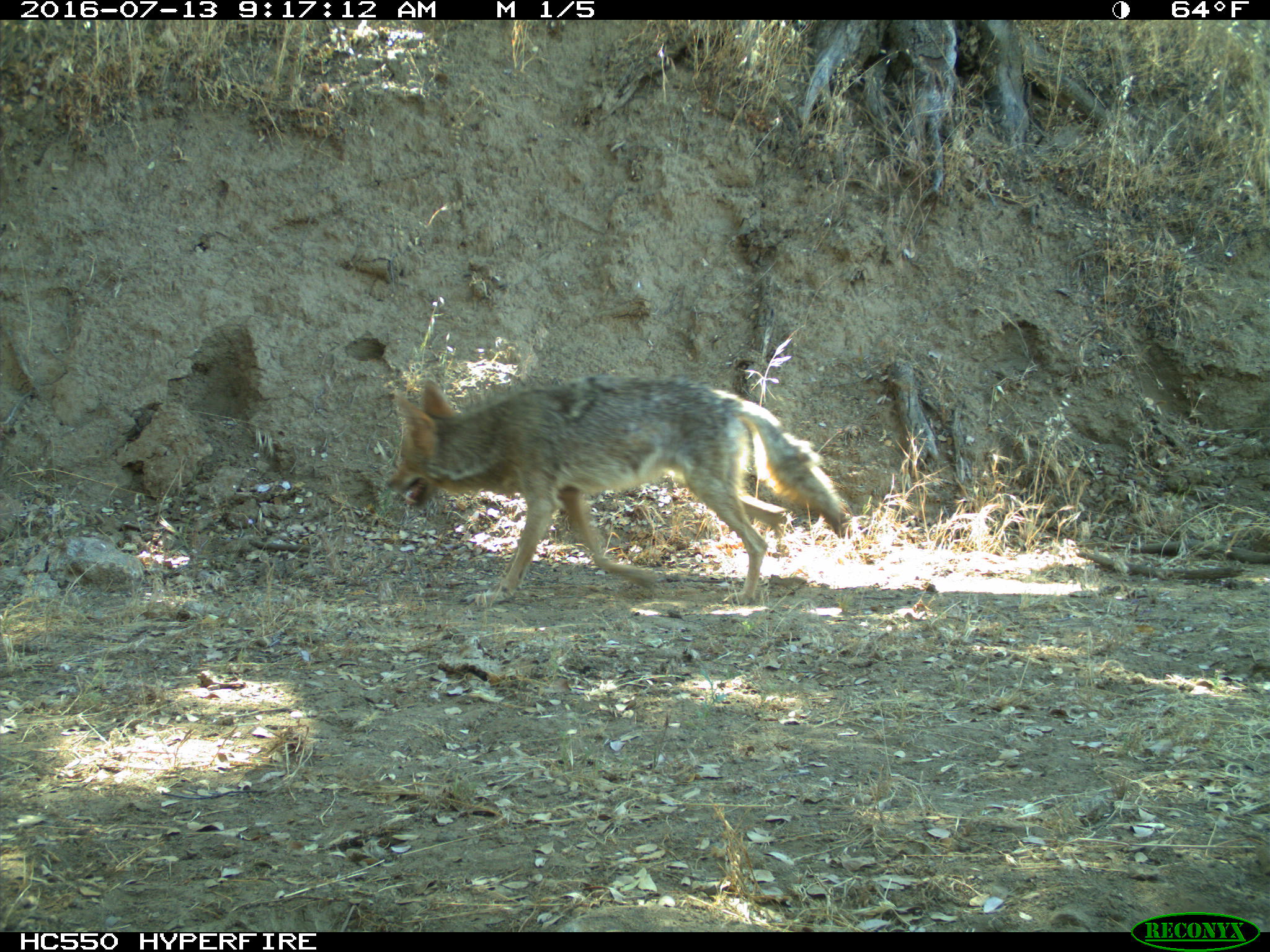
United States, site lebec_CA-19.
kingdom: Animalia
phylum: Chordata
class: Mammalia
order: Carnivora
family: Canidae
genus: Canis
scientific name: Canis latrans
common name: coyote